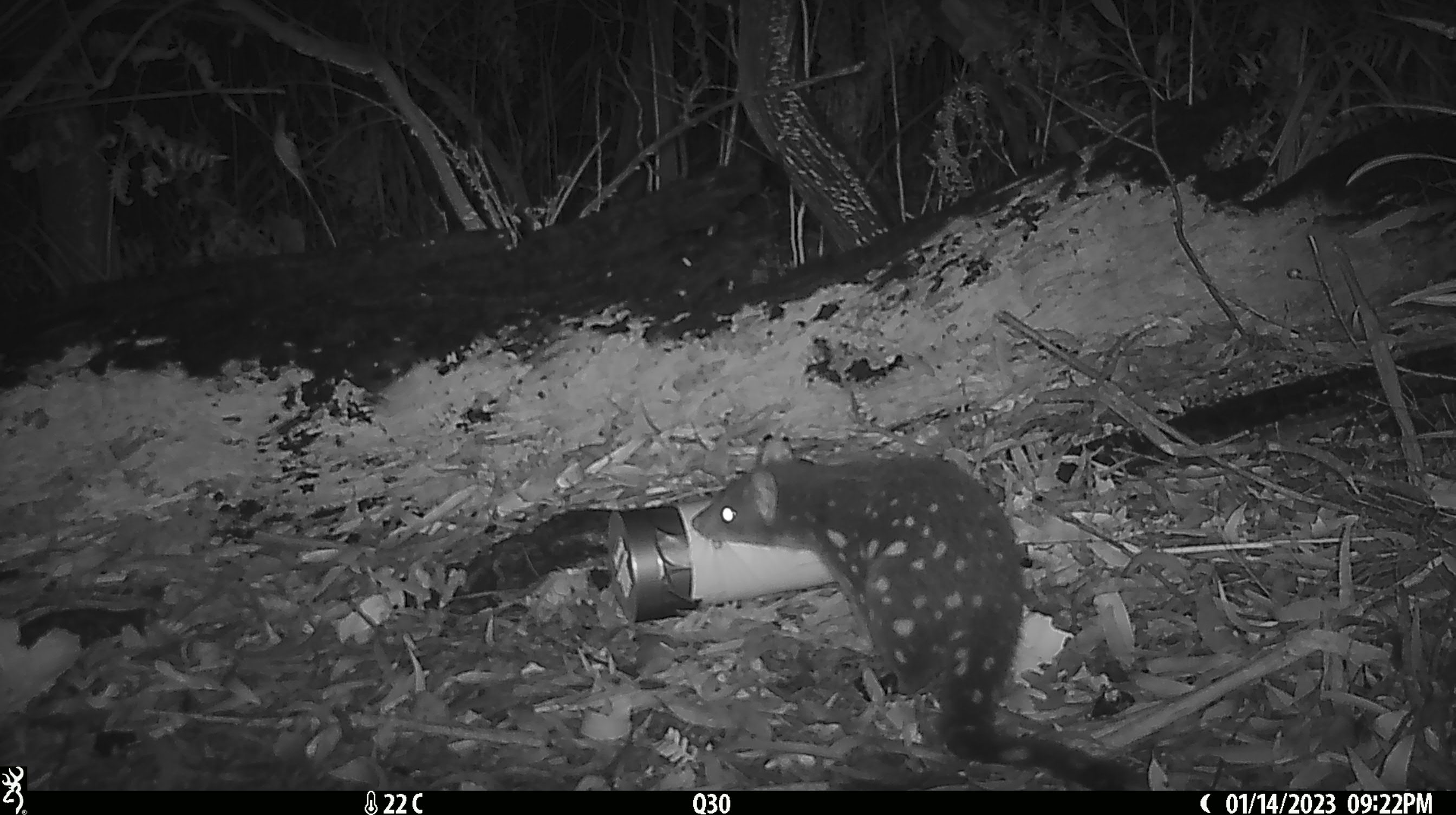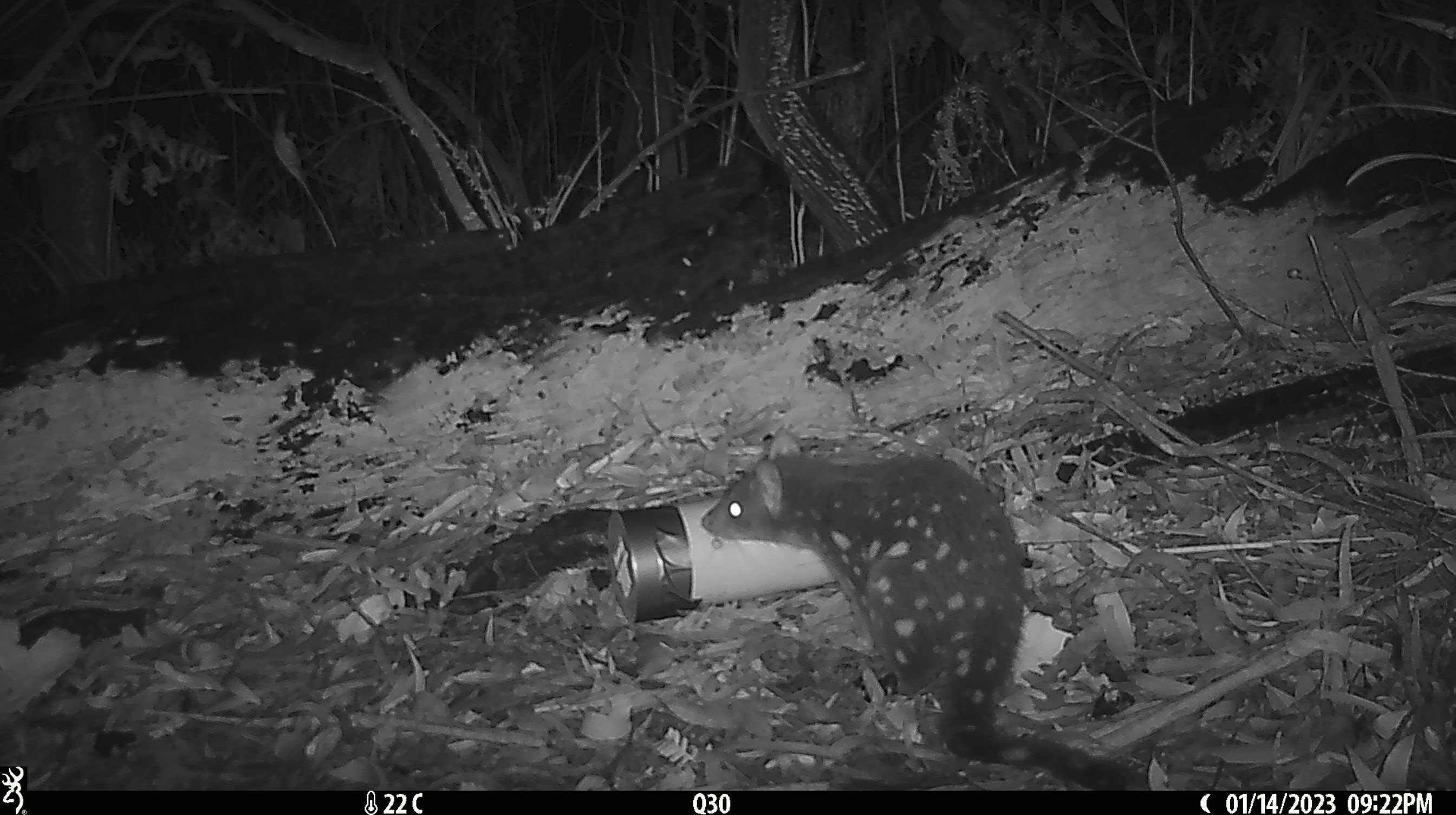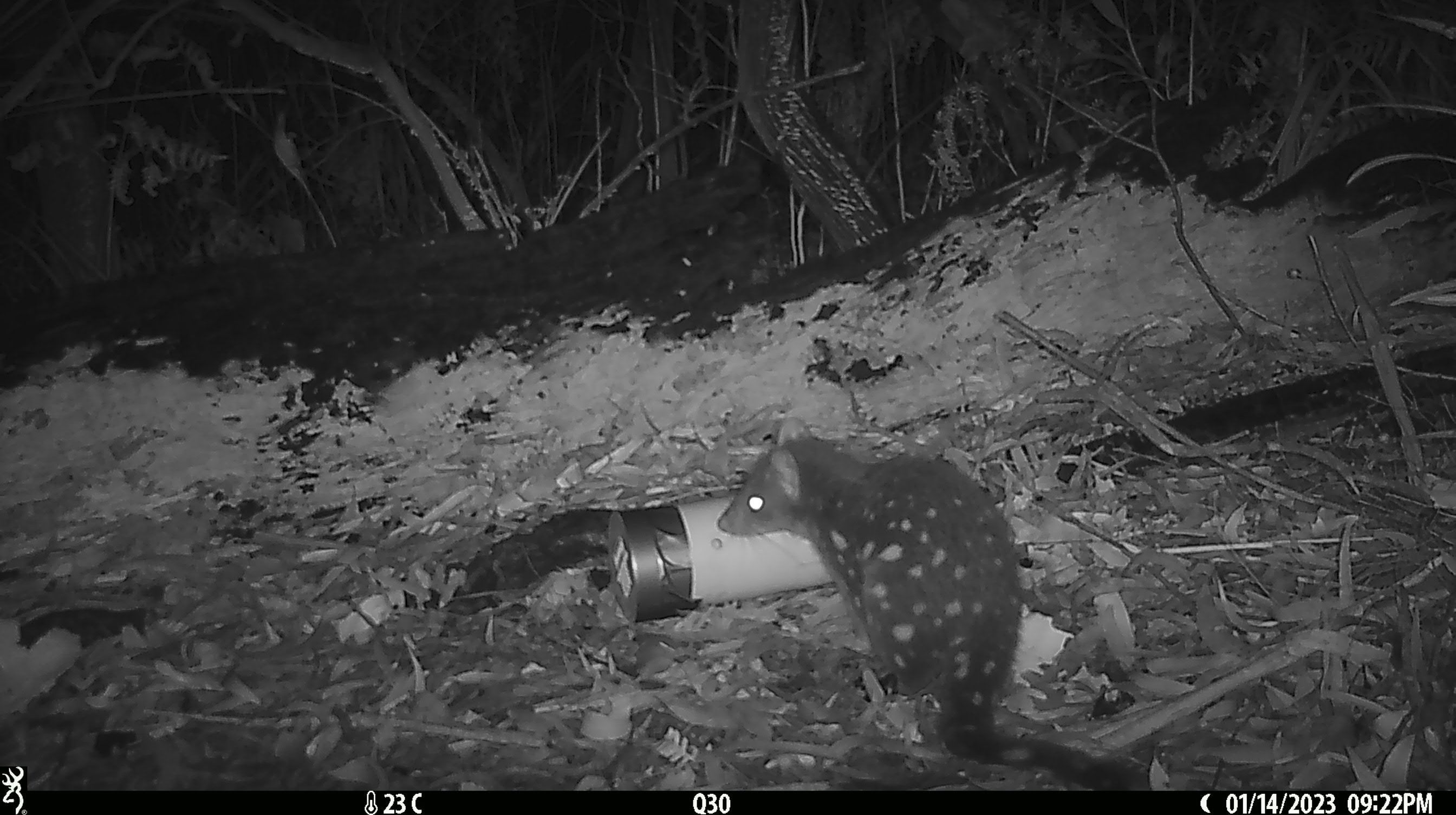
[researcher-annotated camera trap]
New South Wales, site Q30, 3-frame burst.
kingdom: Animalia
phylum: Chordata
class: Mammalia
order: Dasyuromorphia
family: Dasyuridae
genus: Dasyurus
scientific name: Dasyurus maculatus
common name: spotted-tailed quoll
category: quoll